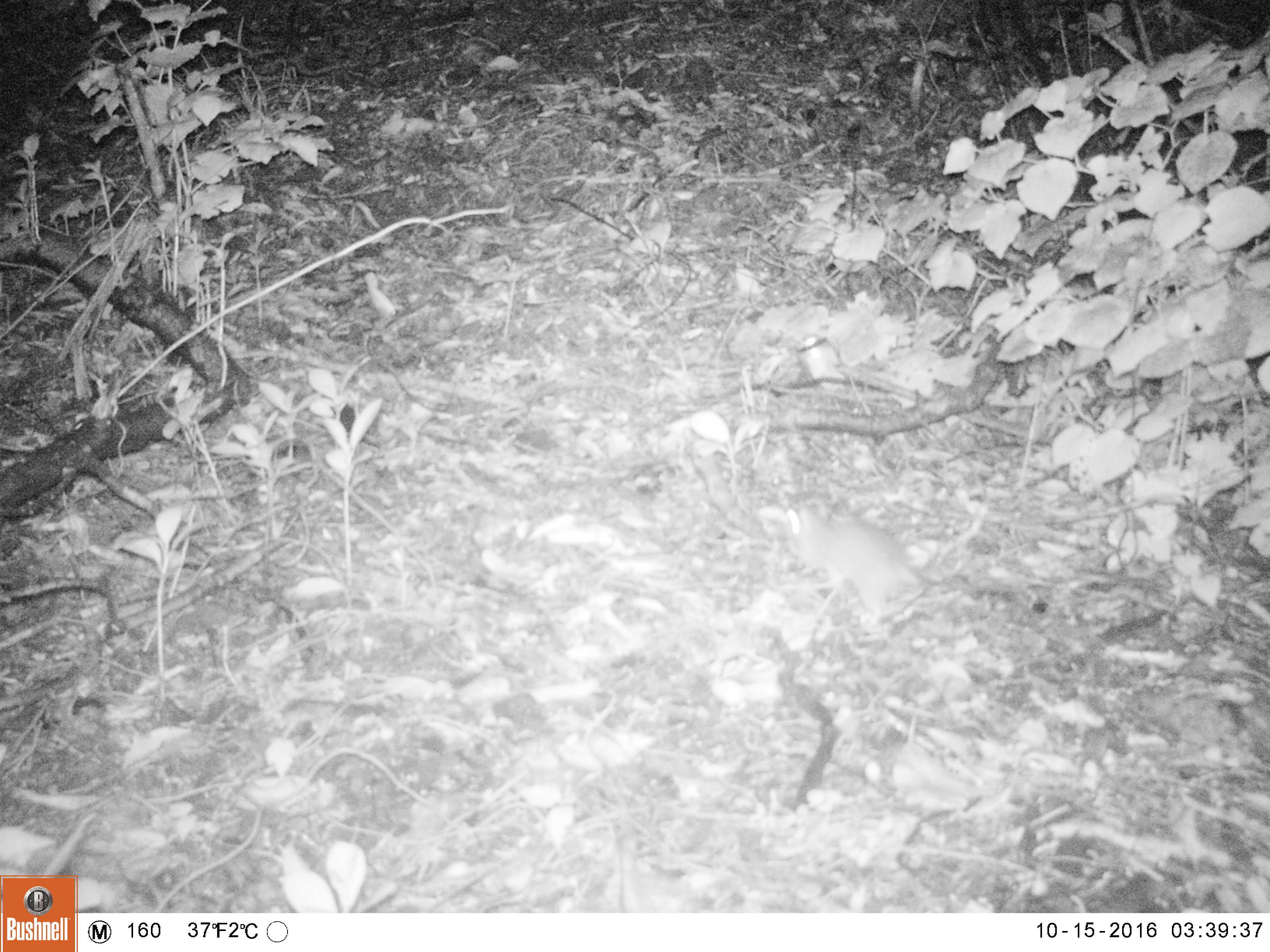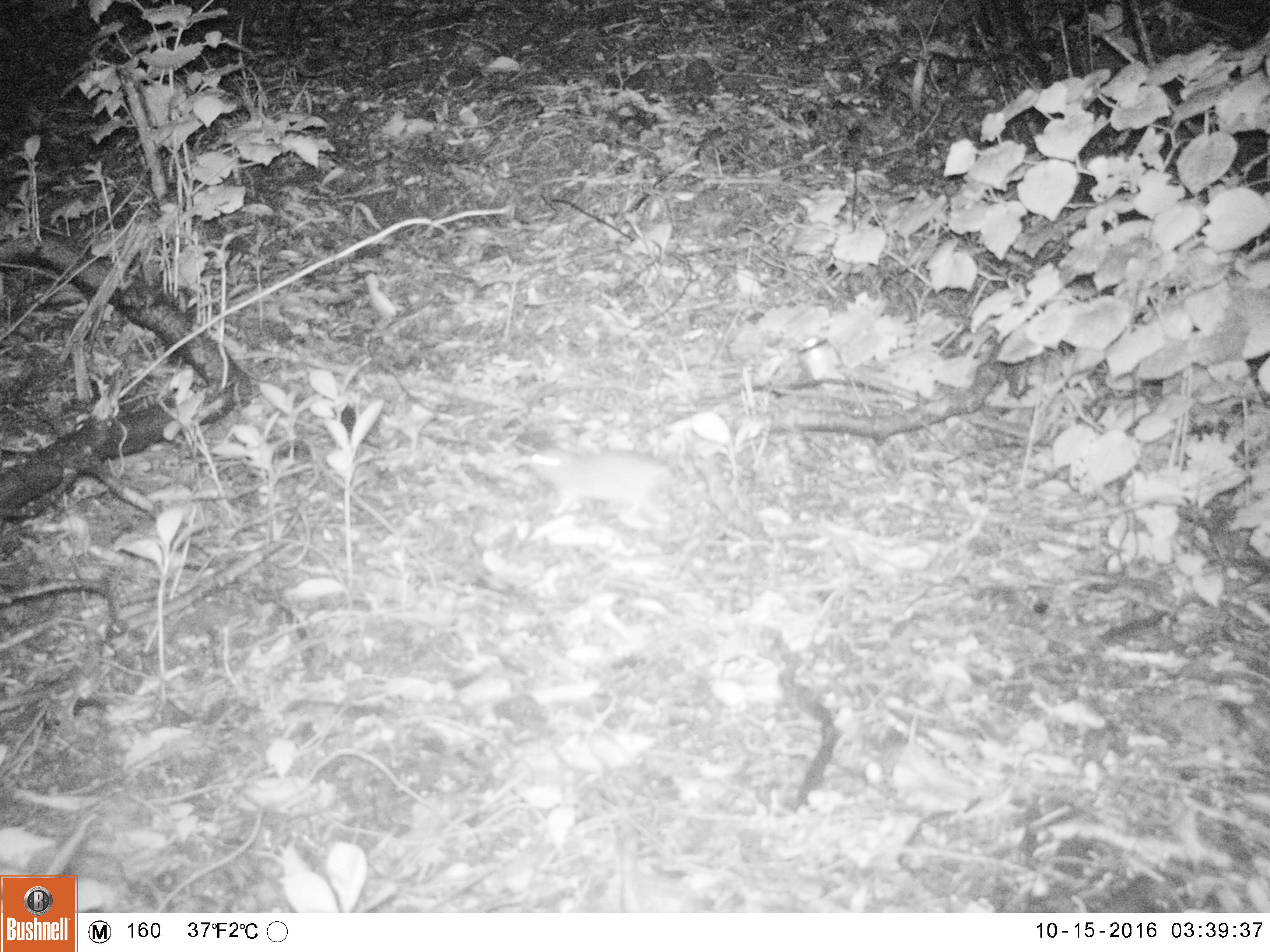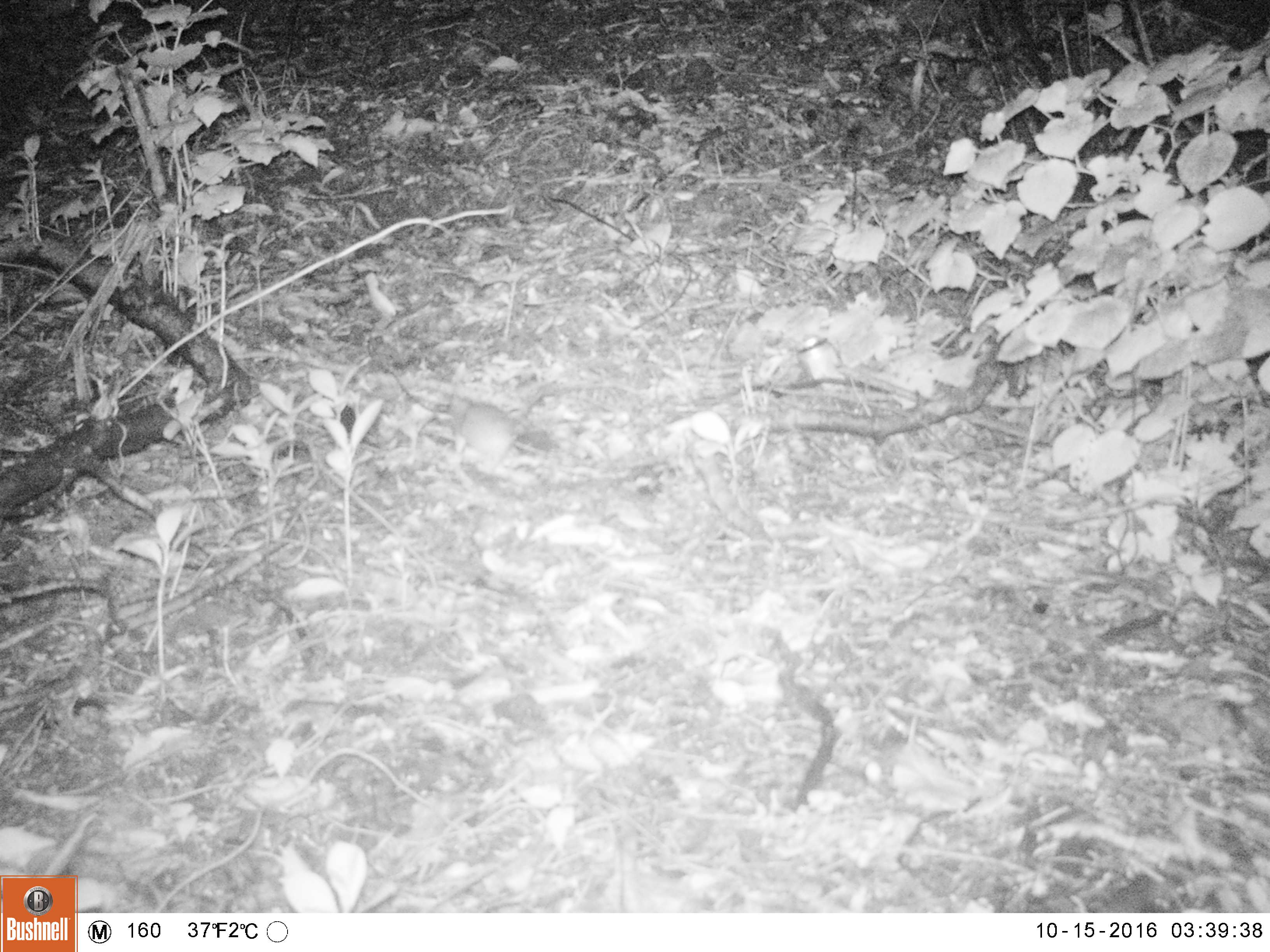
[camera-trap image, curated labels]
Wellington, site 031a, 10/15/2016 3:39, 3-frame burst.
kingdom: Animalia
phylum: Chordata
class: Mammalia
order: Rodentia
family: Muridae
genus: Rattus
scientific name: Rattus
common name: rat